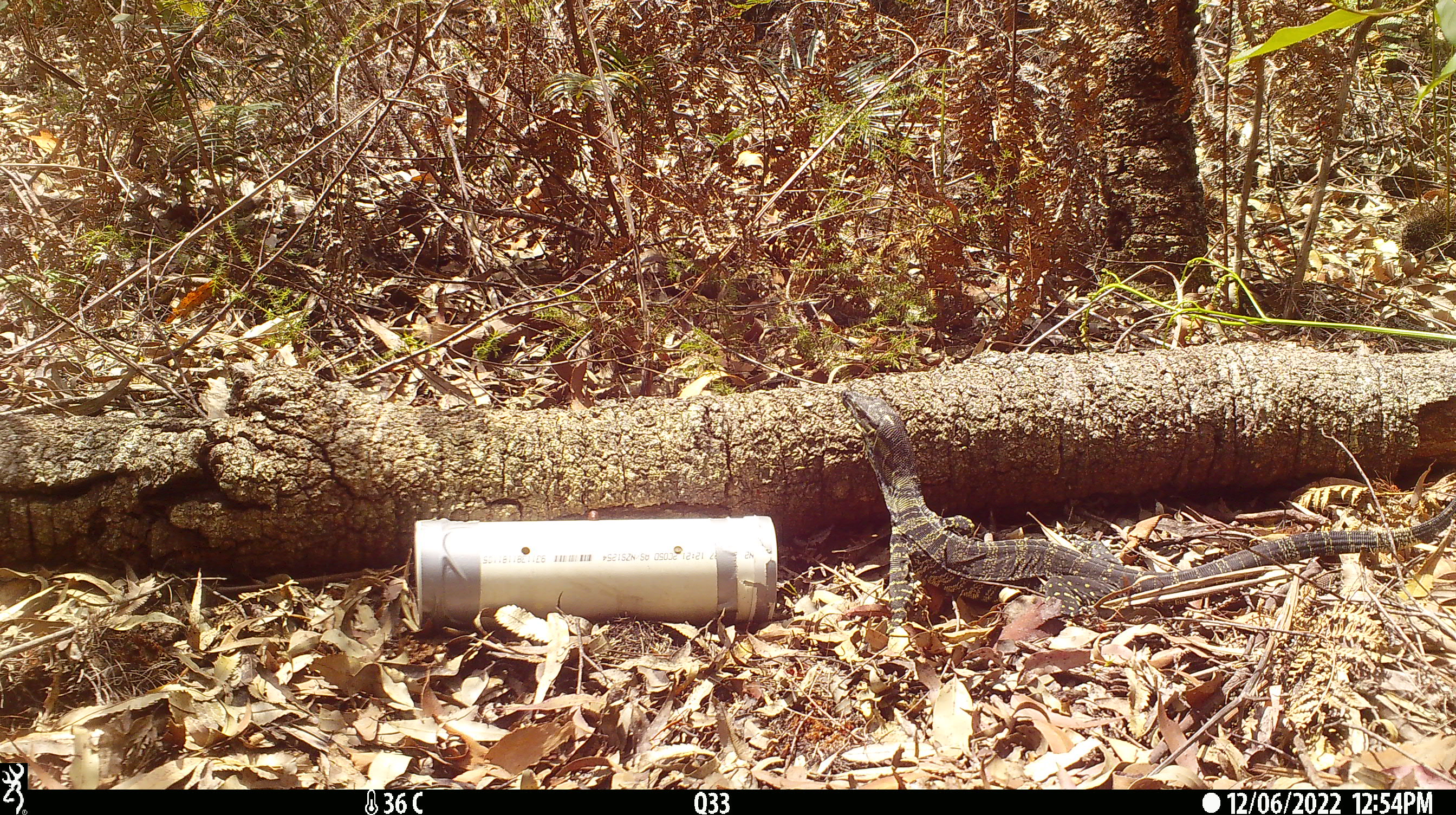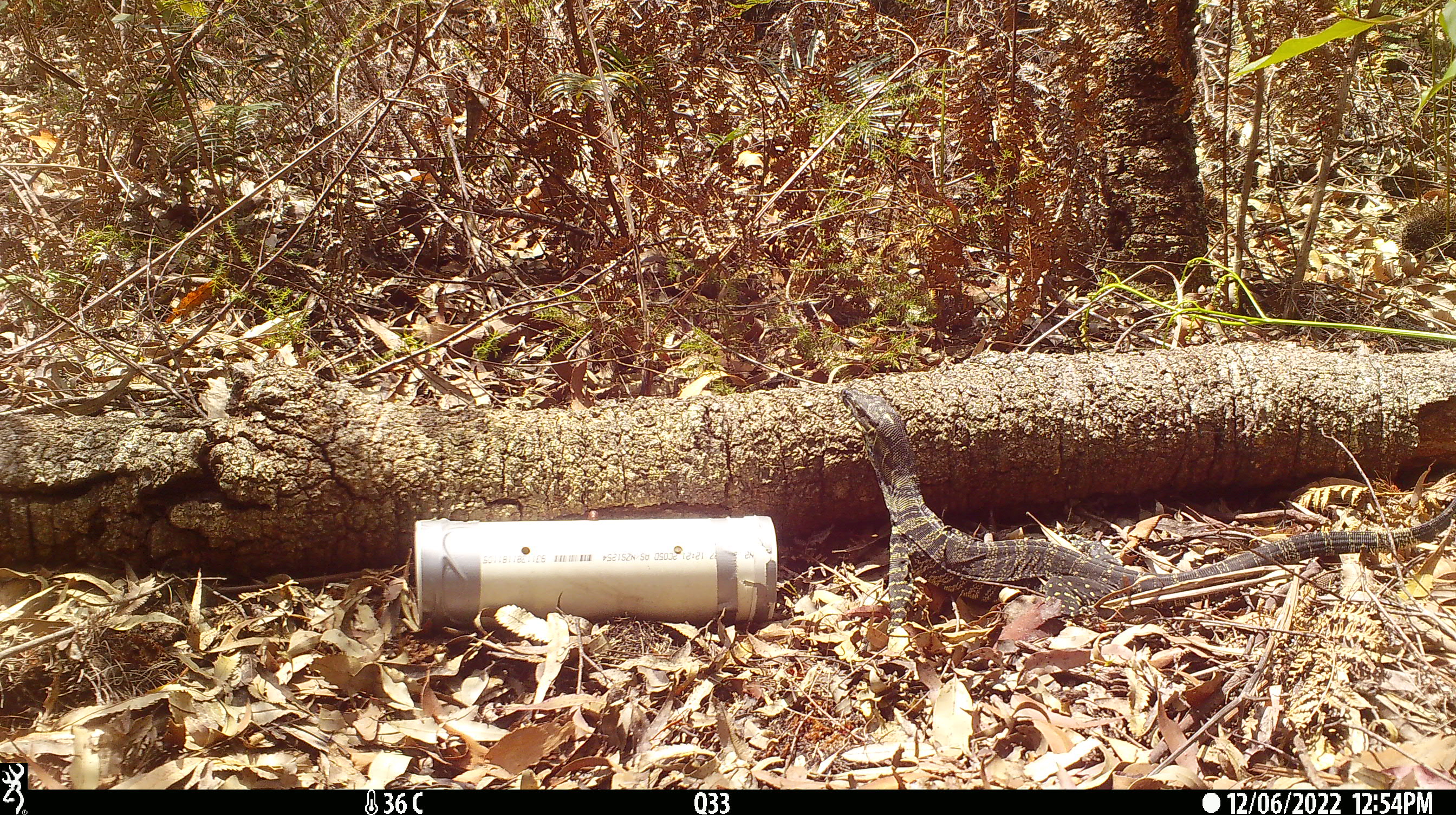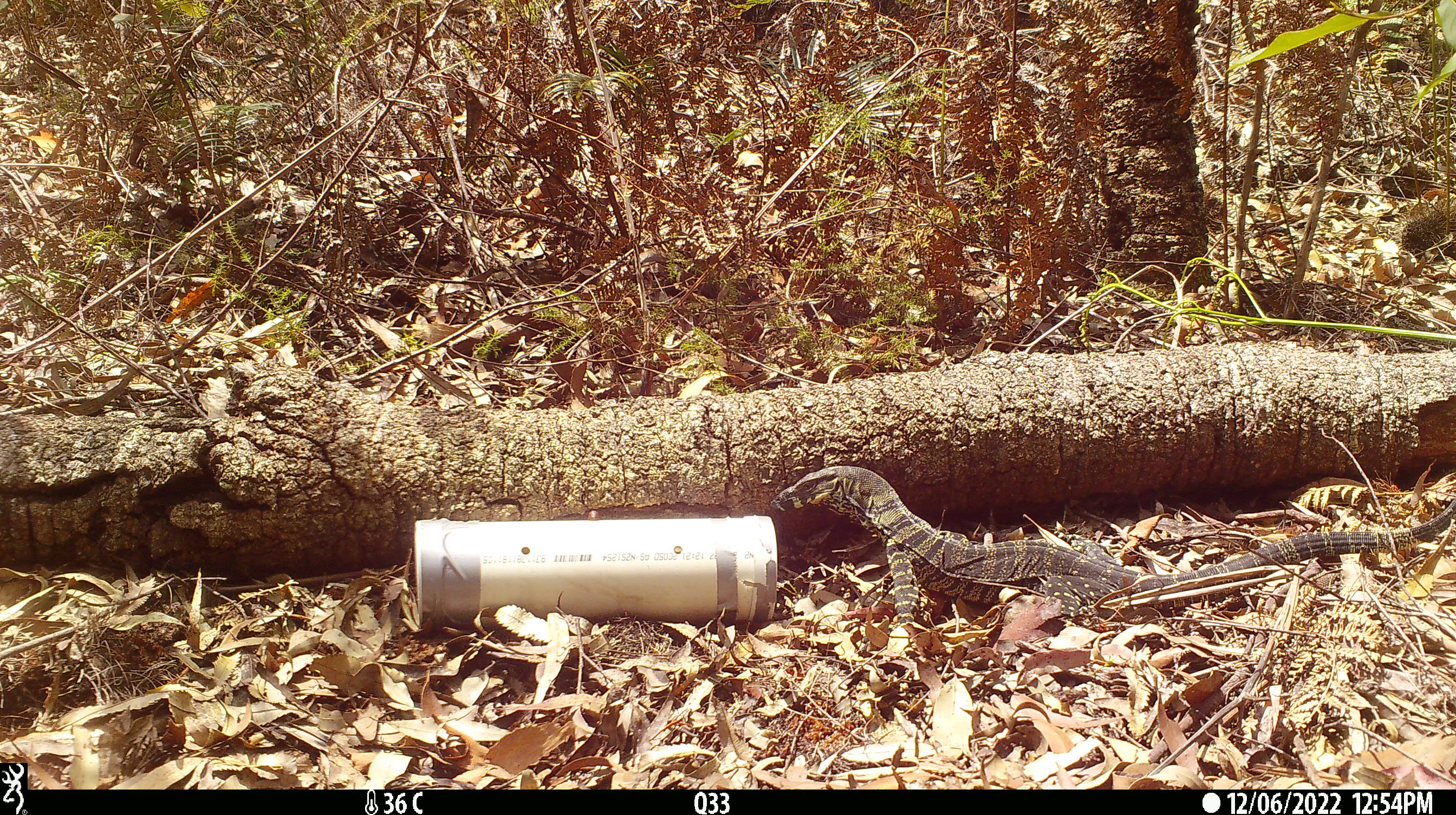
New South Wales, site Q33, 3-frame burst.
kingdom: Animalia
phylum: Chordata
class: Reptilia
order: Squamata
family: Varanidae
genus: Varanus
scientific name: Varanus varius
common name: lace monitor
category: goanna